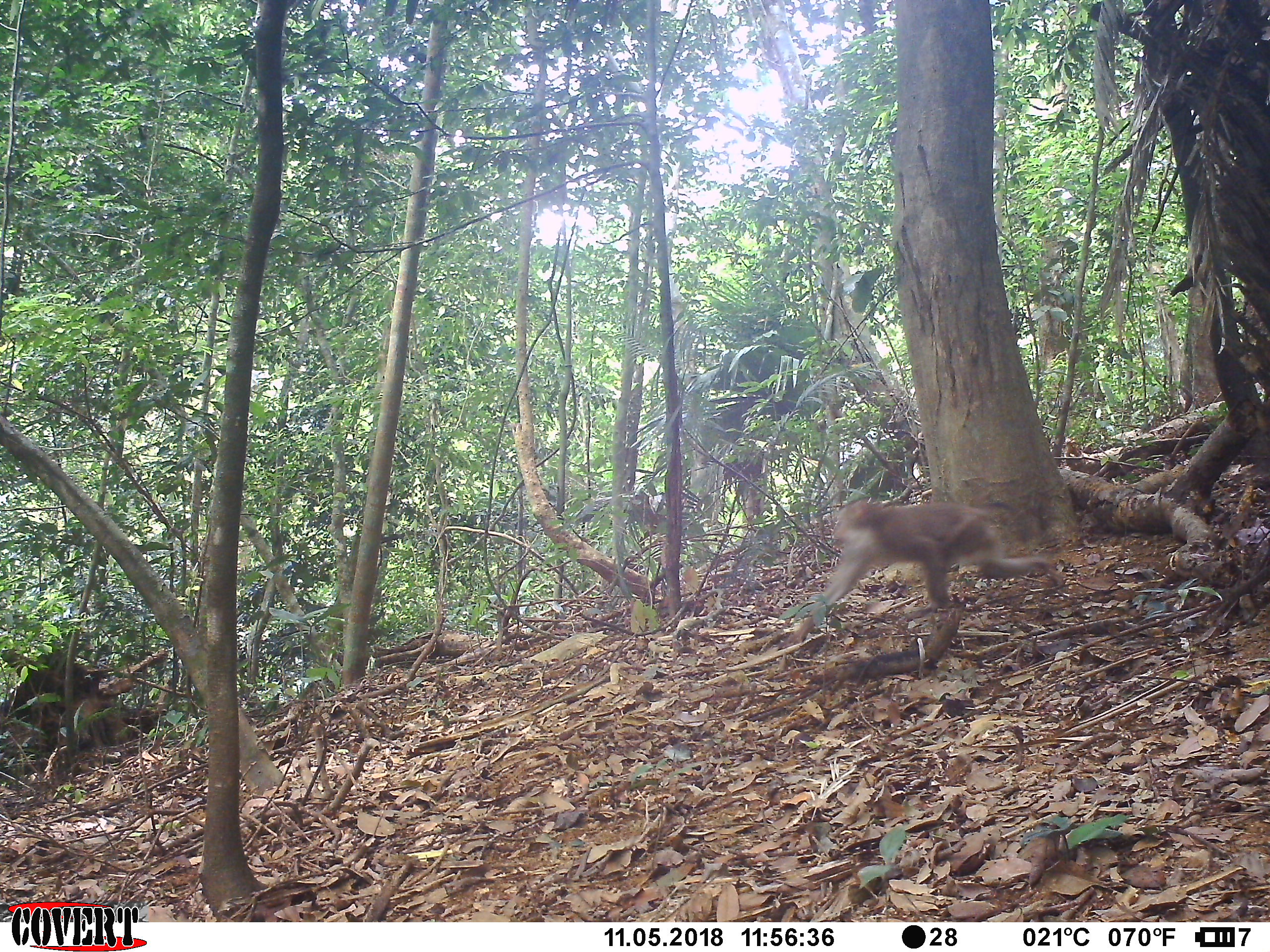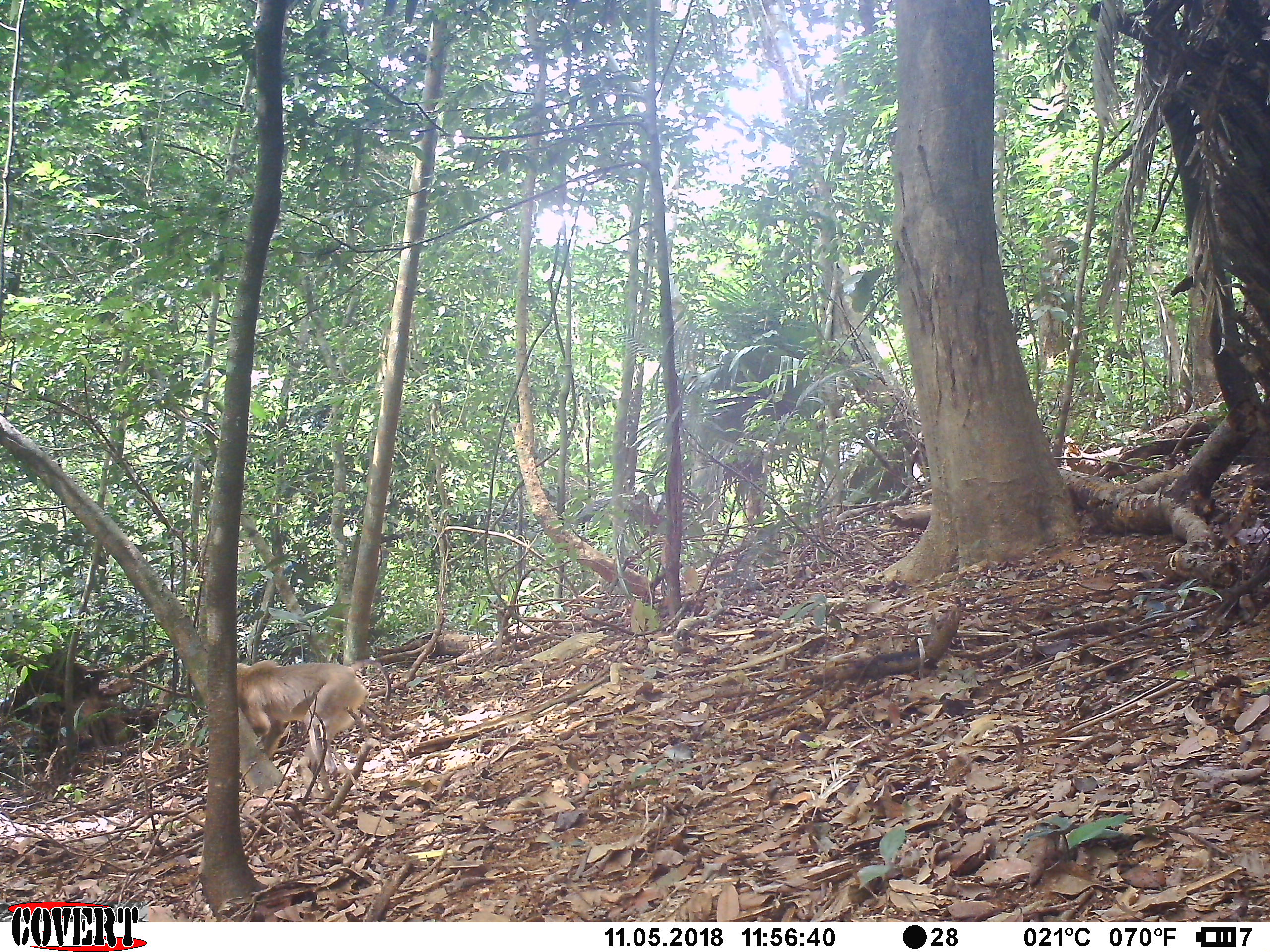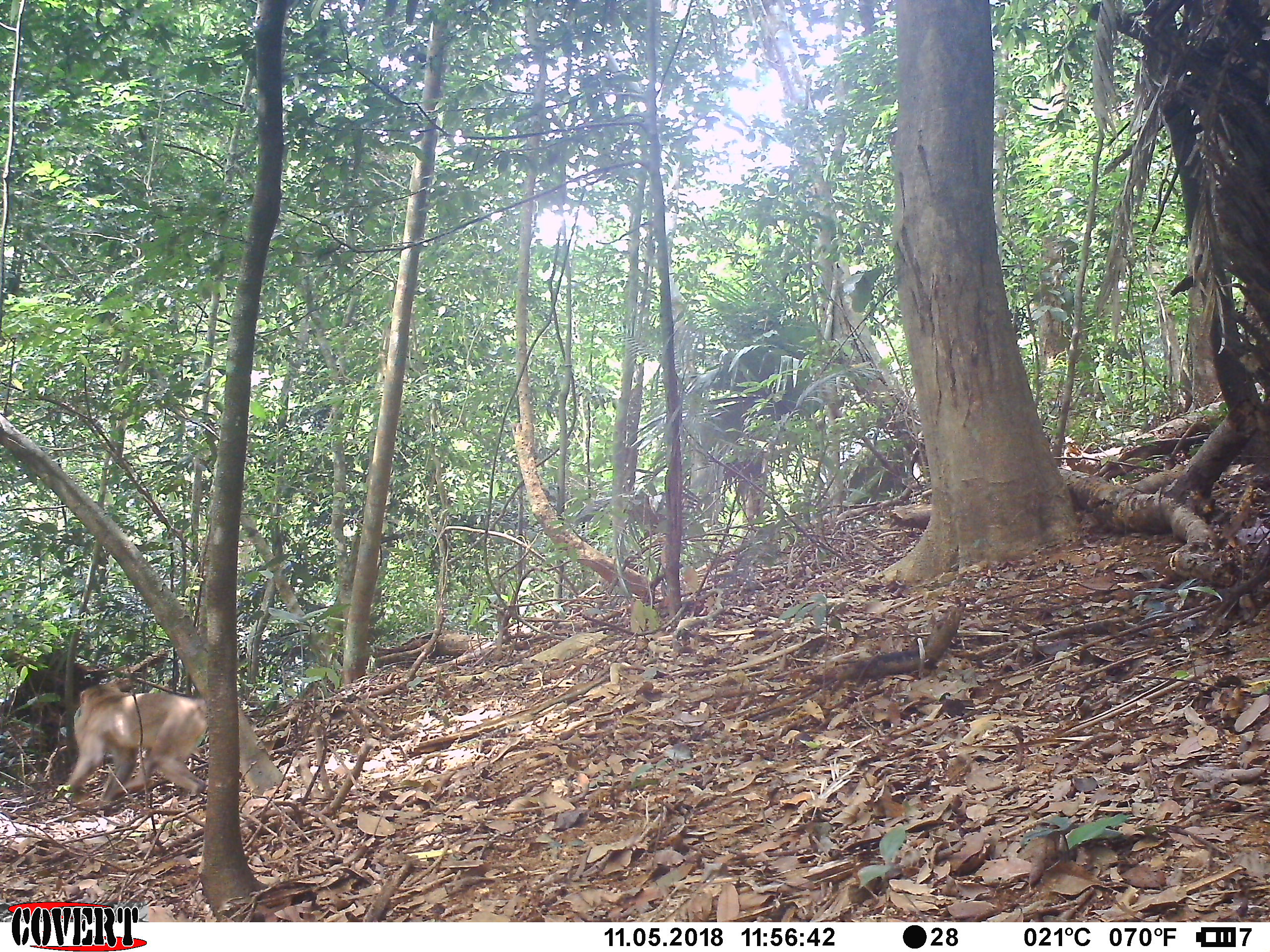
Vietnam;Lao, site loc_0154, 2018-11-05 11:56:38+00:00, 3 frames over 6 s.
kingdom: Animalia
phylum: Chordata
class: Mammalia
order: Primates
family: Cercopithecidae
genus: Macaca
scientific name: Macaca nemestrina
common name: pig-tailed macaque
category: pig tailed macaque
Pig tailed macaque (pig-tailed macaque) (Macaca nemestrina). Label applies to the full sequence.